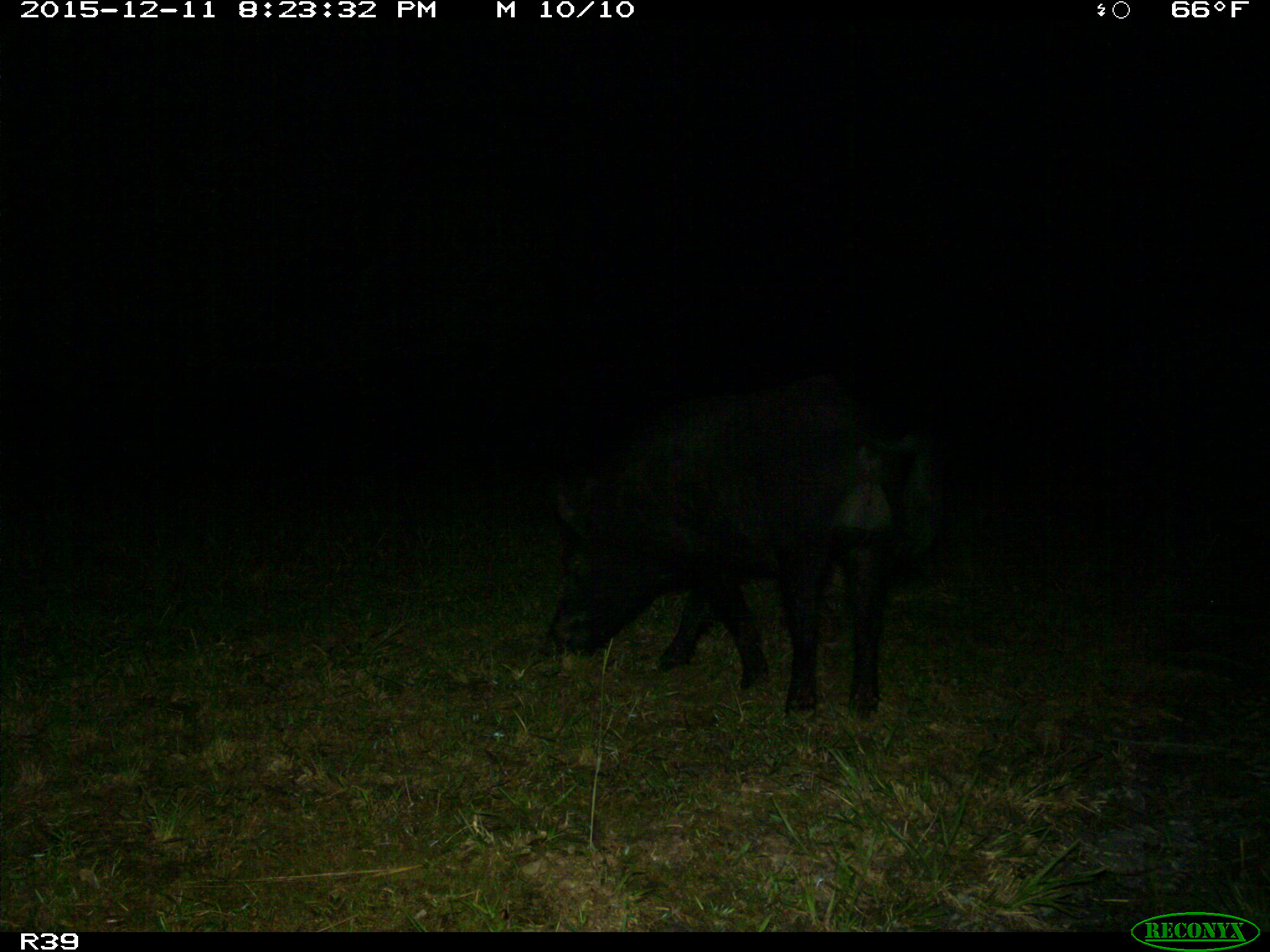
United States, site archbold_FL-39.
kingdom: Animalia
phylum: Chordata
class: Mammalia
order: Artiodactyla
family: Suidae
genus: Sus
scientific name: Sus scrofa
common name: wild boar